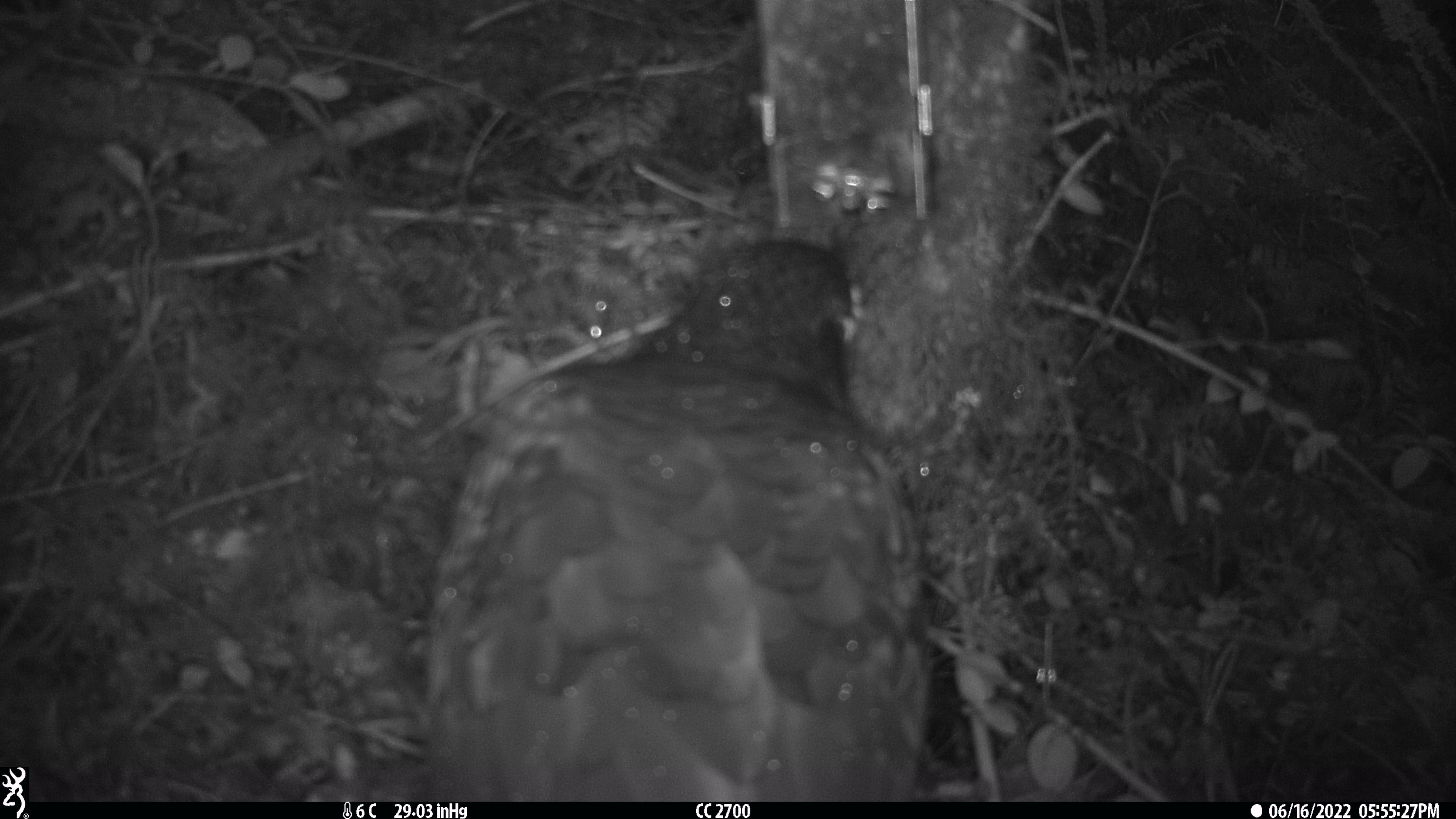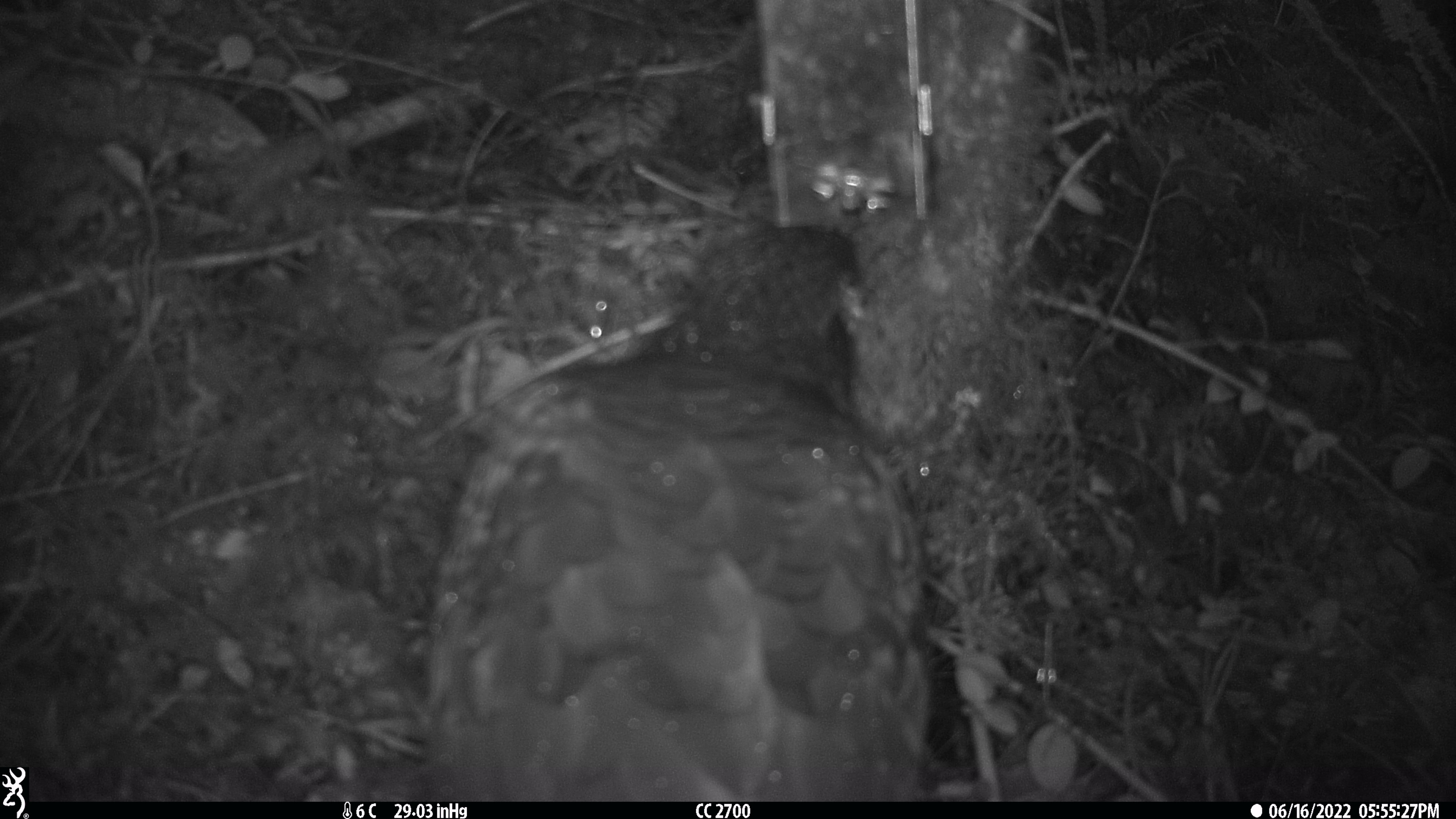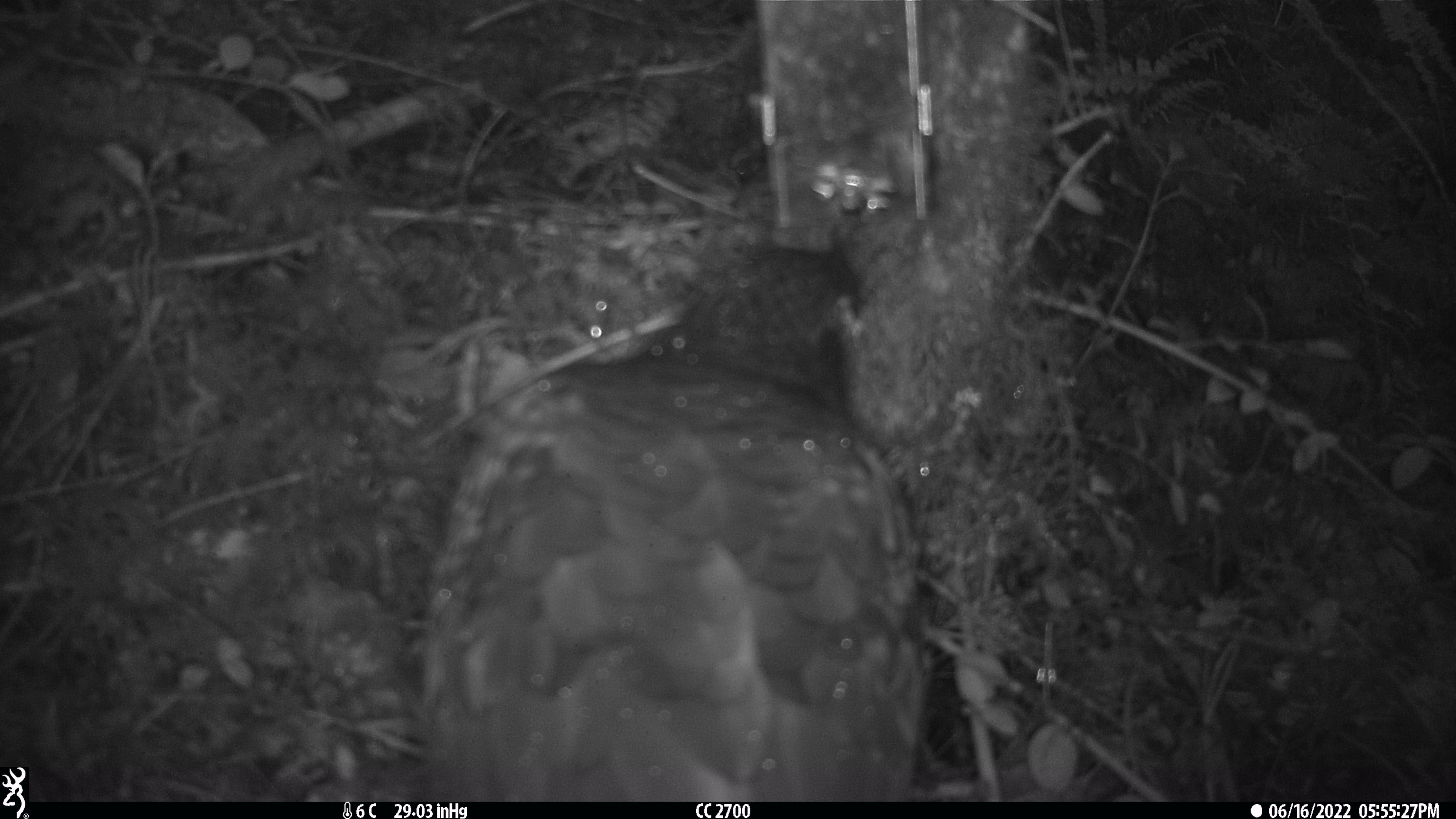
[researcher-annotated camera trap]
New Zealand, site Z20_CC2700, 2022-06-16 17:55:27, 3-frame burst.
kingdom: Animalia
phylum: Chordata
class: Aves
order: Psittaciformes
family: Strigopidae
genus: Nestor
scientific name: Nestor notabilis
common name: kea